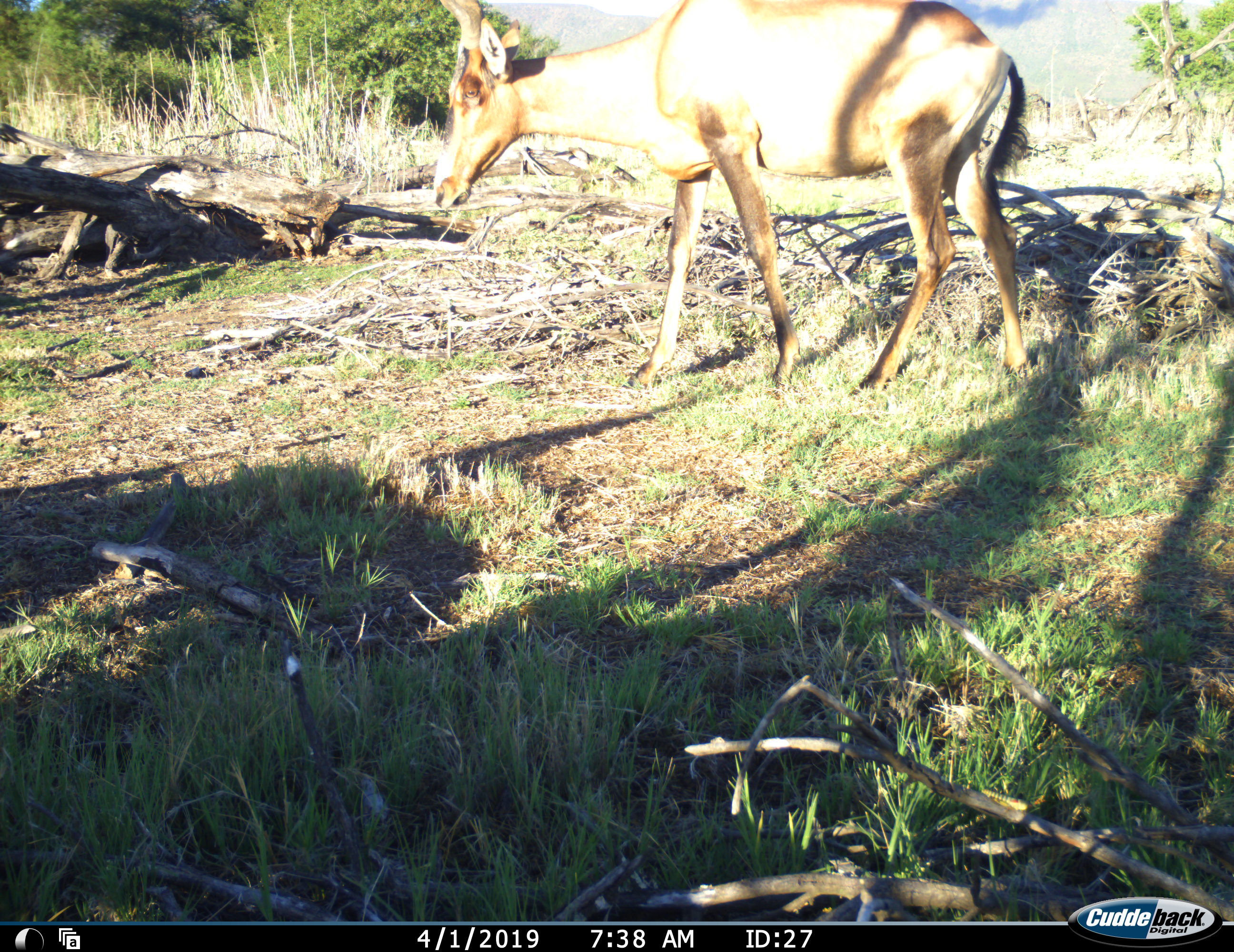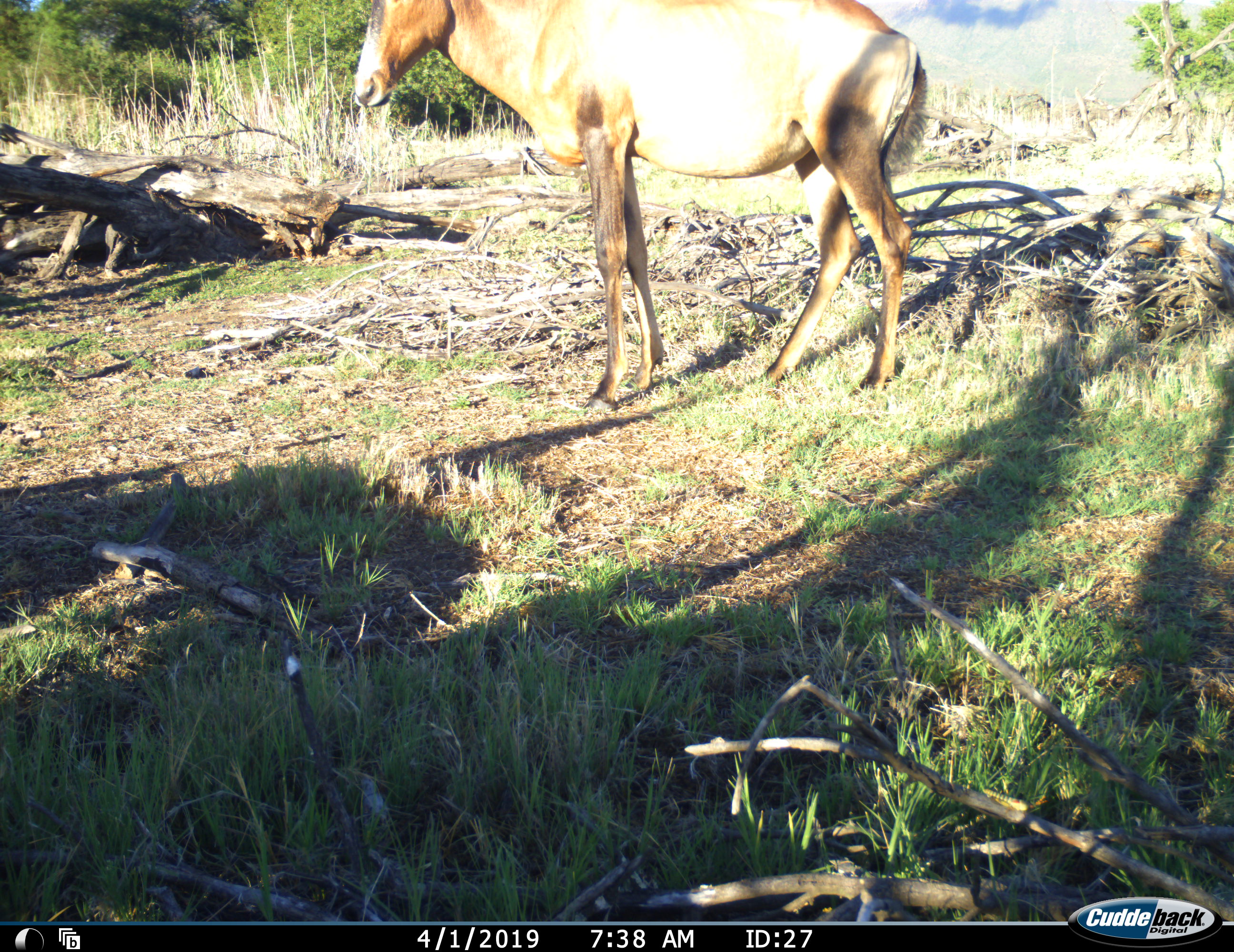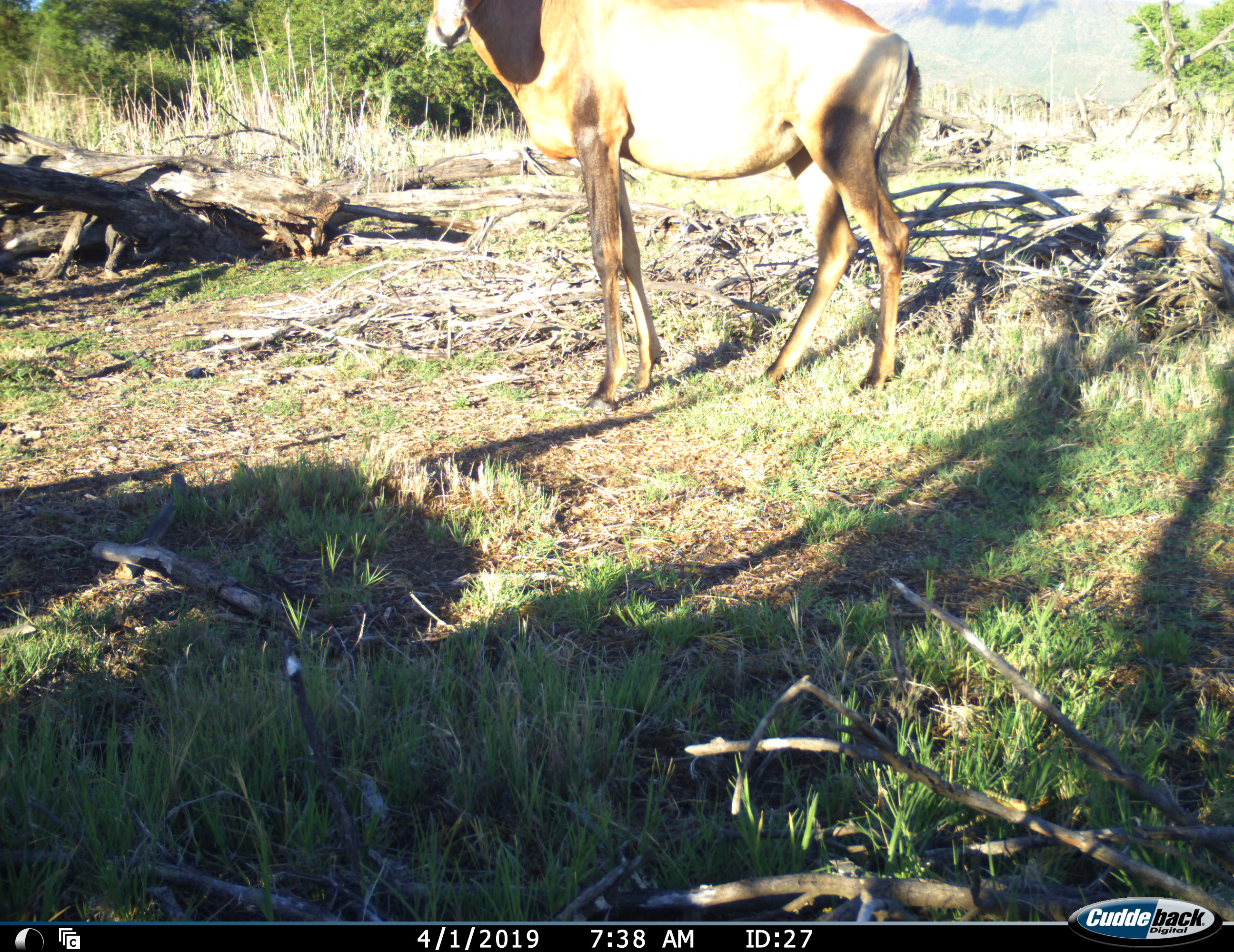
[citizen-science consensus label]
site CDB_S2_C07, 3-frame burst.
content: unidentified animal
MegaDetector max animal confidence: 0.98